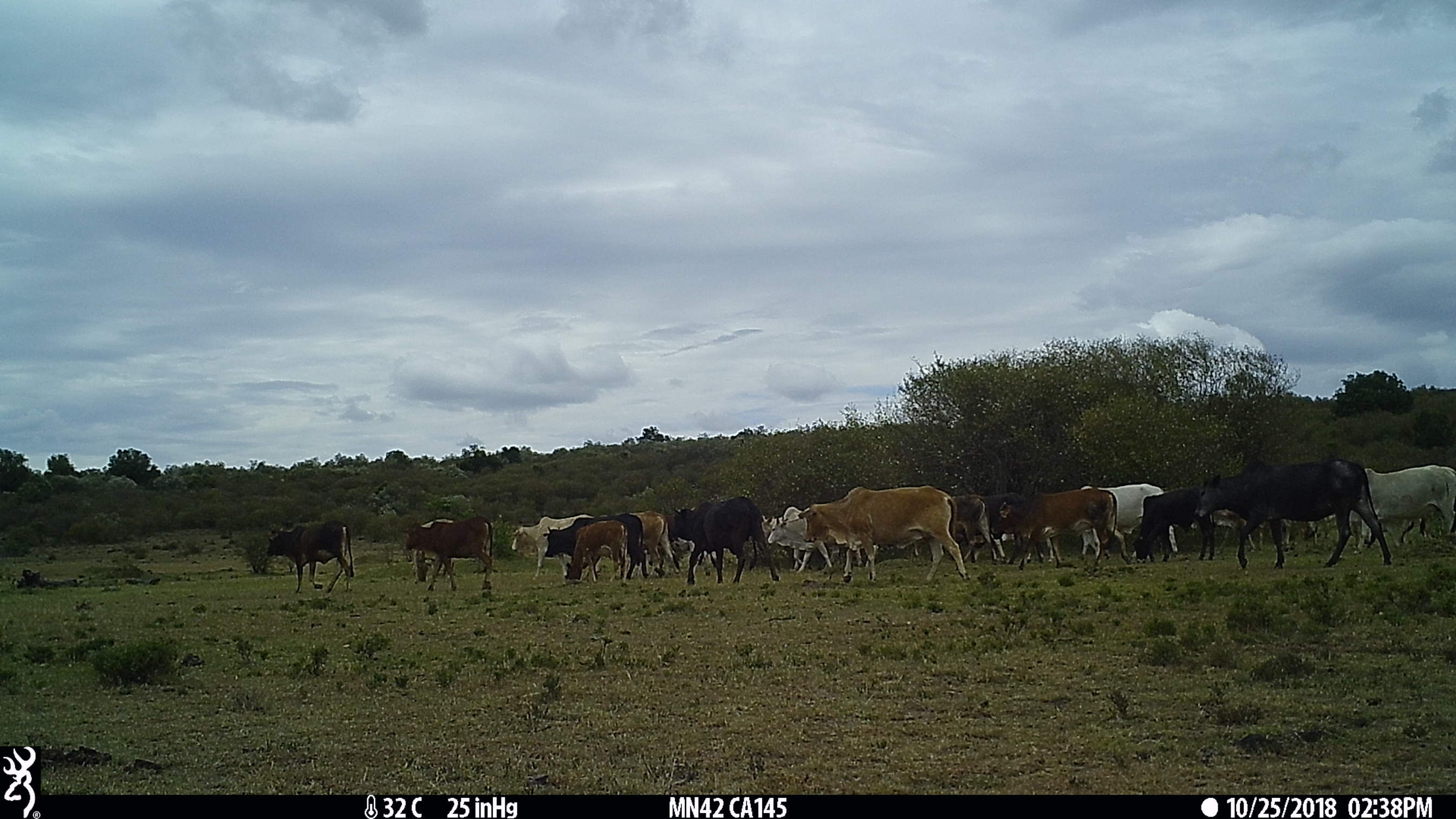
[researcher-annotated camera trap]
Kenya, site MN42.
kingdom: Animalia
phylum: Chordata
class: Mammalia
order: Artiodactyla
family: Bovidae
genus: Bos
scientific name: Bos taurus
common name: cattle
Cattle (Bos taurus).